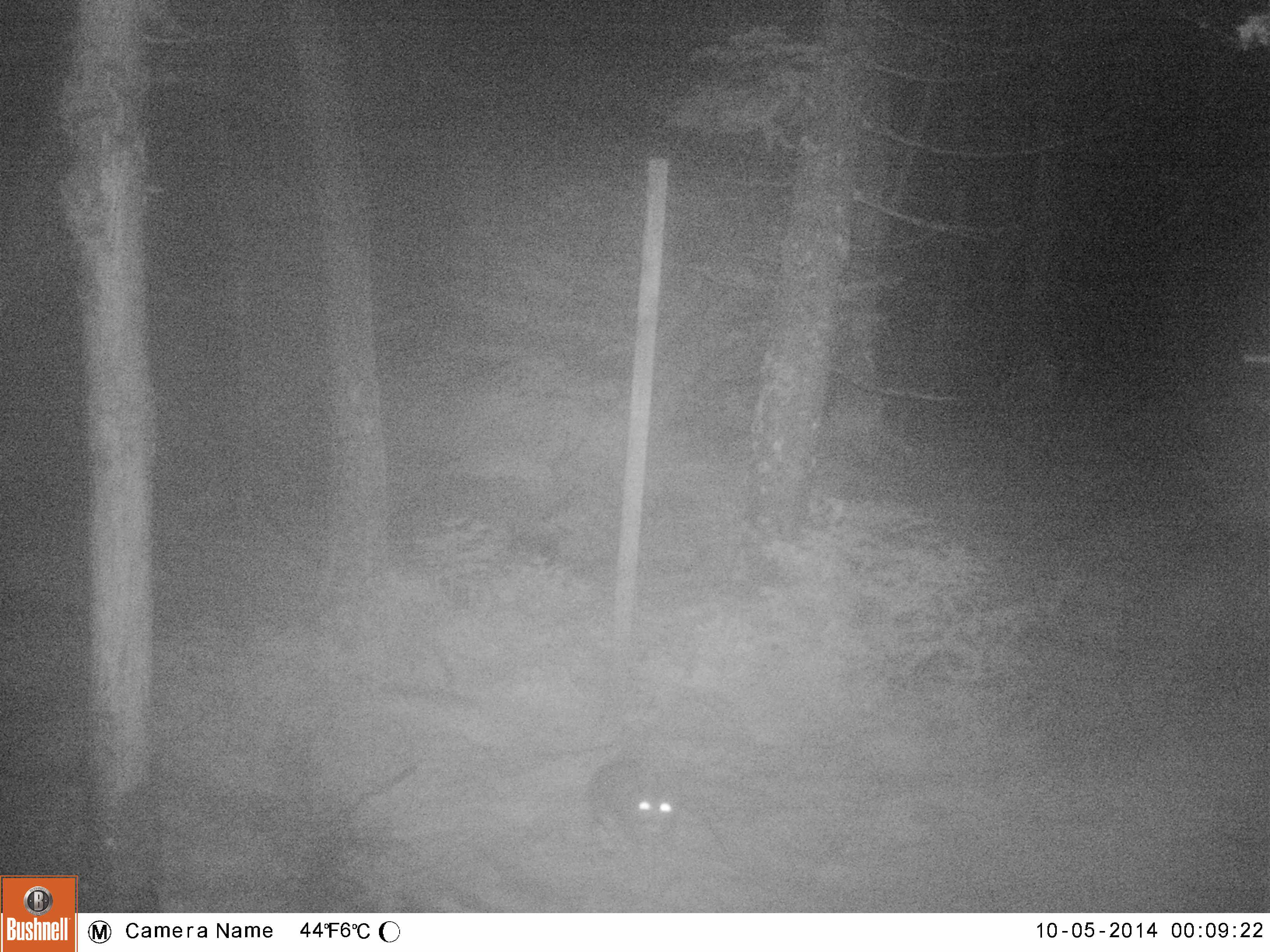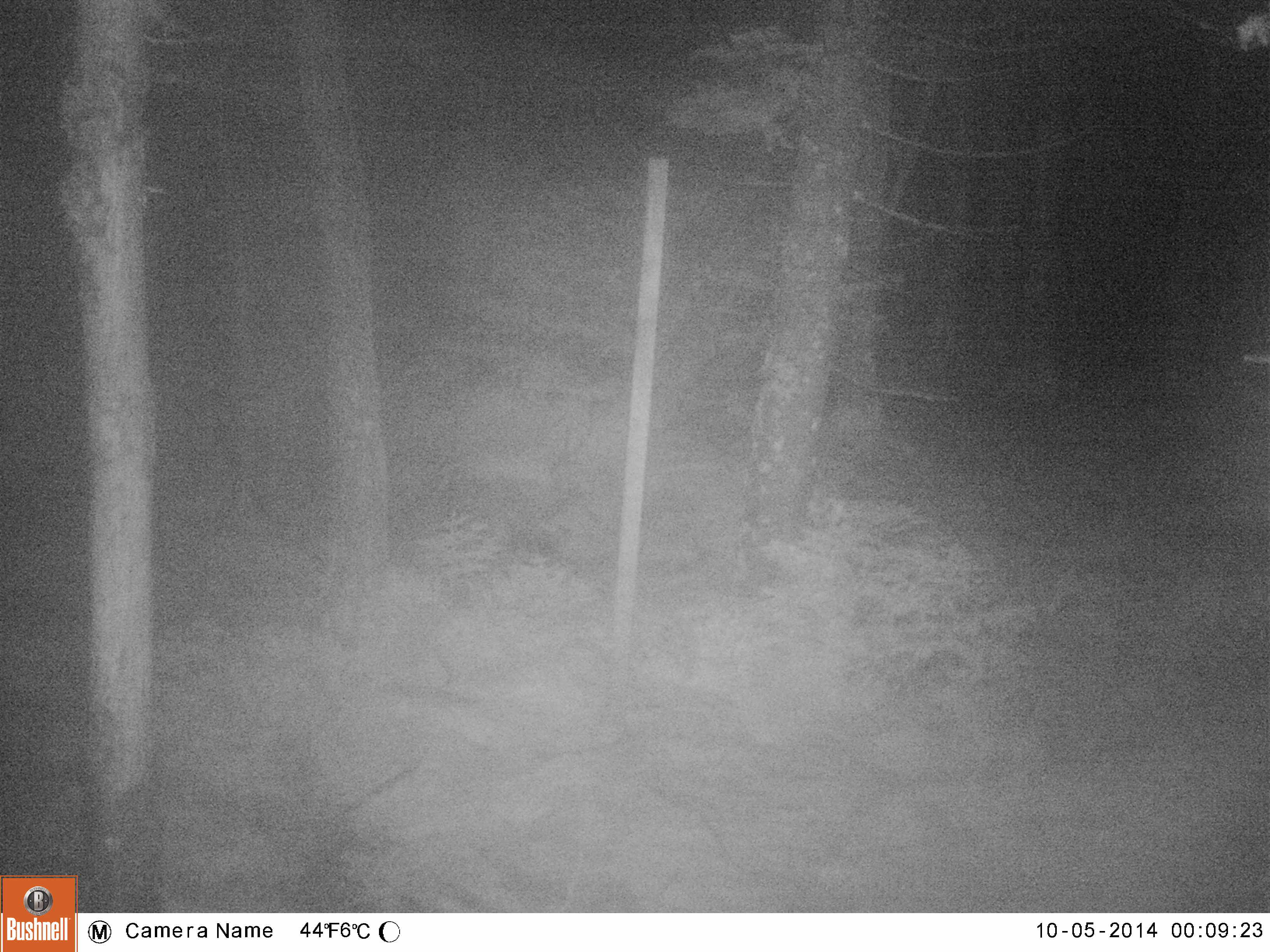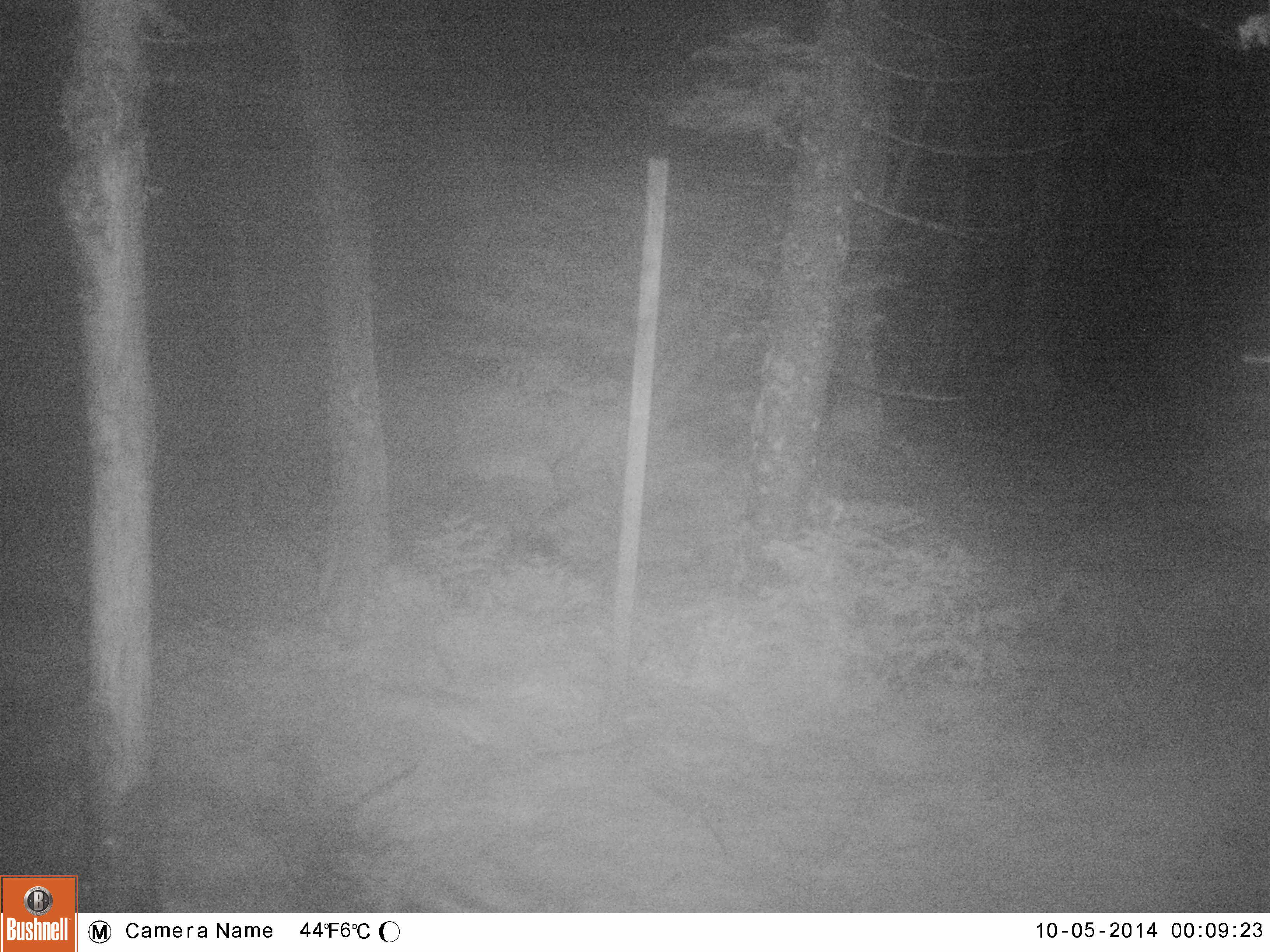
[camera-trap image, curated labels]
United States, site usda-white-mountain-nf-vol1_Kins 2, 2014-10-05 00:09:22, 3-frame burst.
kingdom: Animalia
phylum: Chordata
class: Mammalia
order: Lagomorpha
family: Leporidae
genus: Lepus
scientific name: Lepus americanus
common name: snowshoe hare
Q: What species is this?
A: Snowshoe hare (Lepus americanus).